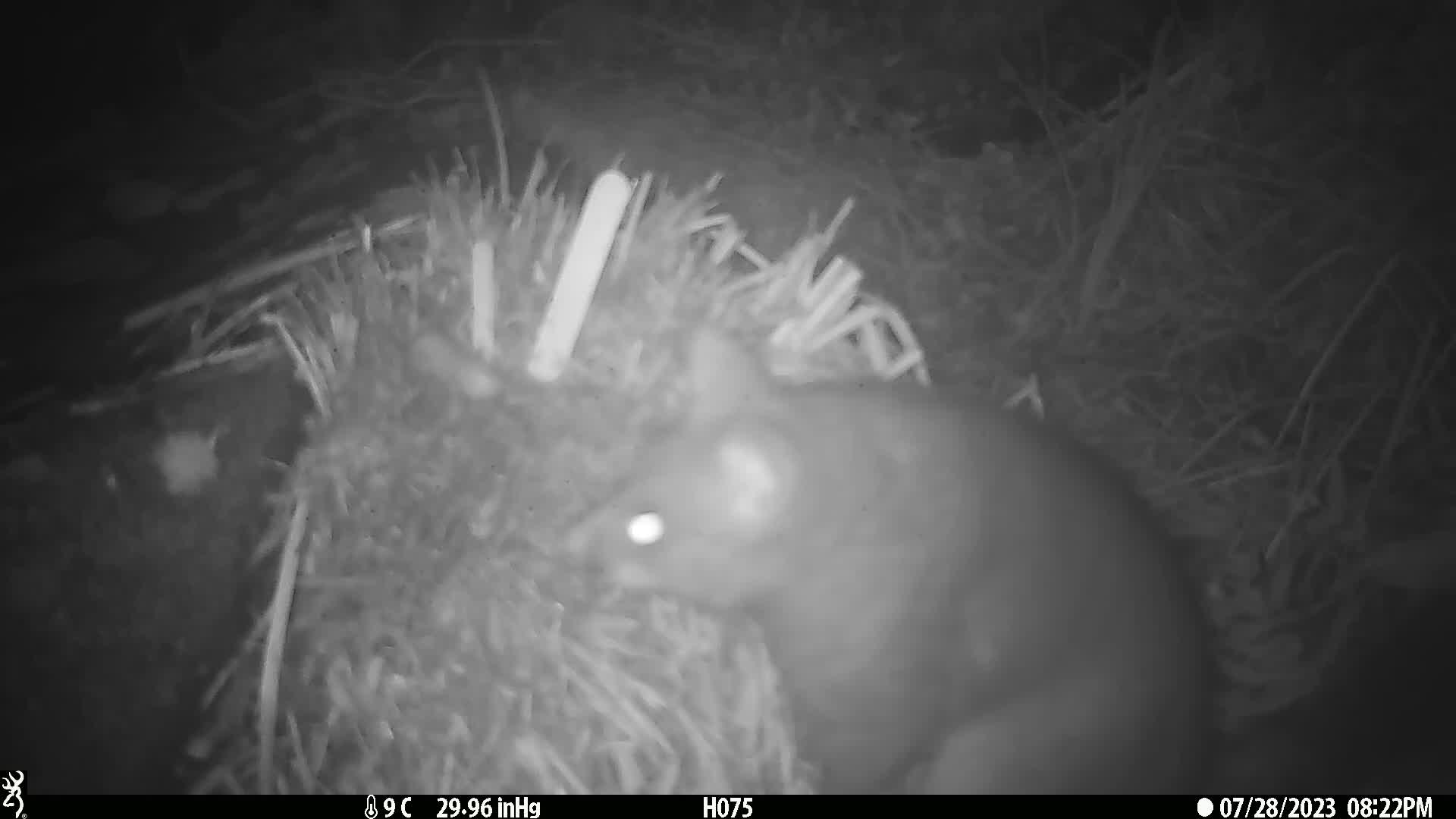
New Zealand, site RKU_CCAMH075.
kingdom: Animalia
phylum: Chordata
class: Mammalia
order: Diprotodontia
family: Phalangeridae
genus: Trichosurus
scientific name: Trichosurus vulpecula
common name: common brushtail possum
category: possum